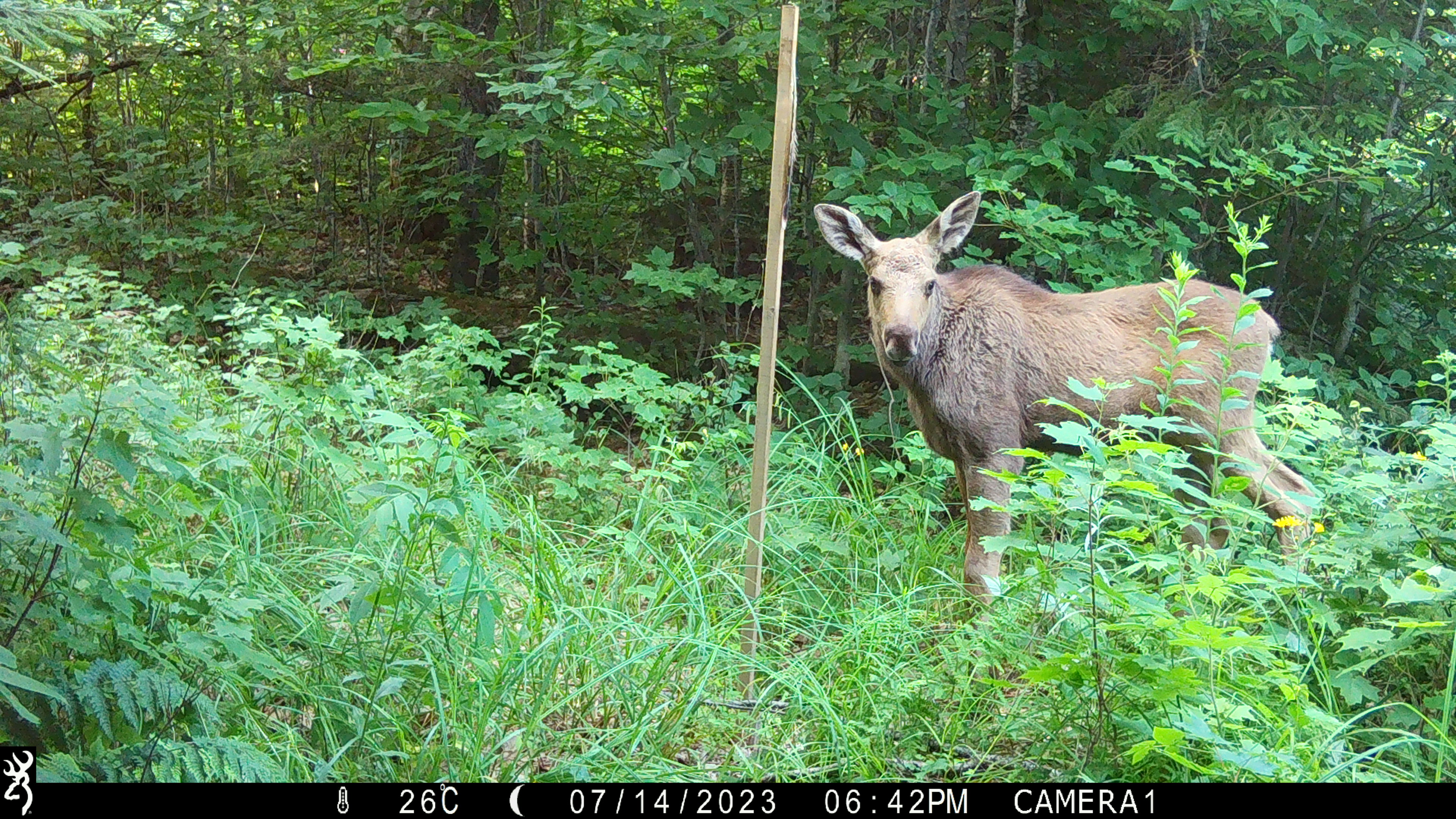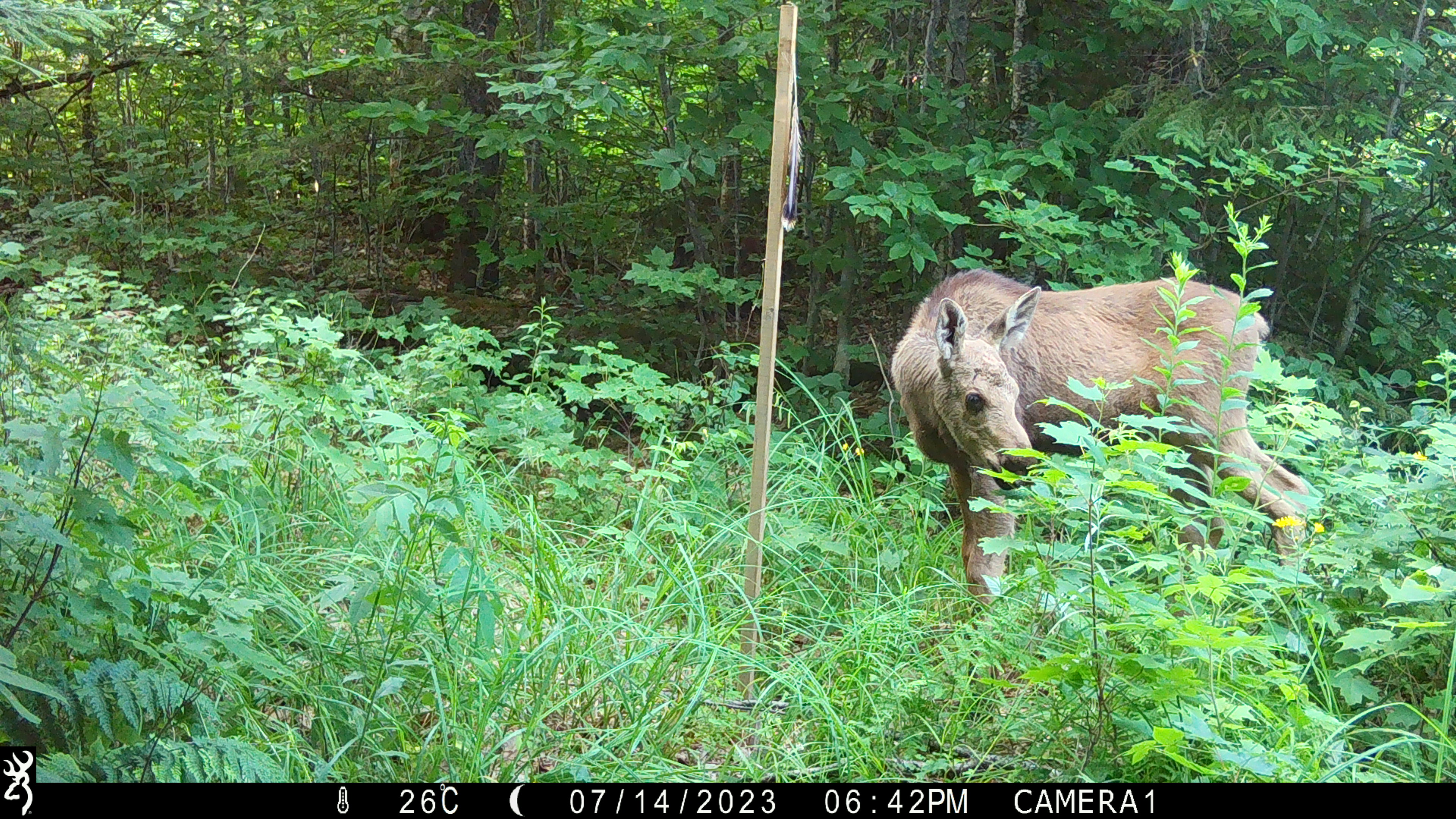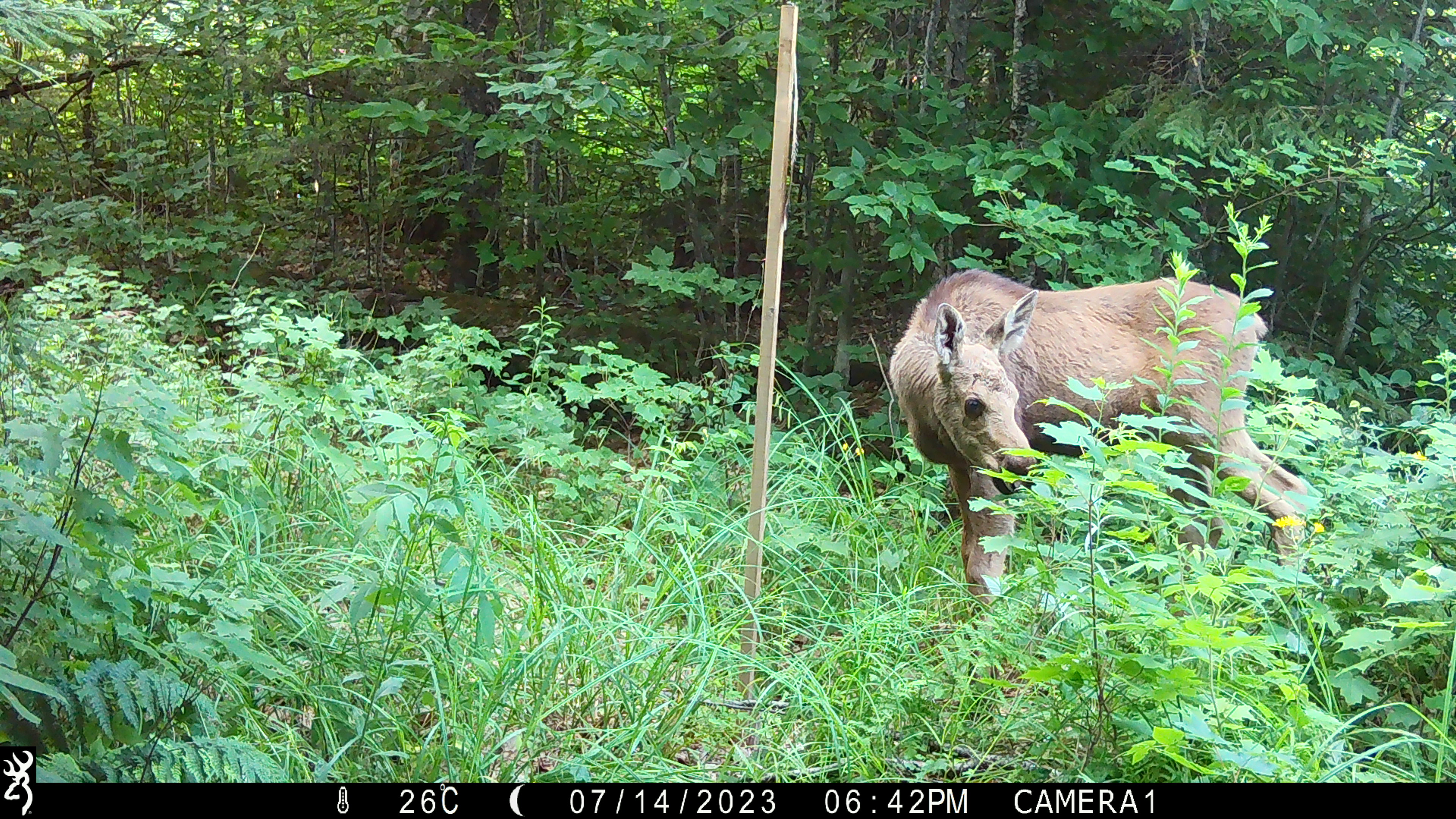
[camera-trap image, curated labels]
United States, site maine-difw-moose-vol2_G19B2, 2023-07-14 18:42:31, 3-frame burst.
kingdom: Animalia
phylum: Chordata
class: Mammalia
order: Artiodactyla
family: Cervidae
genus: Alces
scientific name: Alces alces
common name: moose